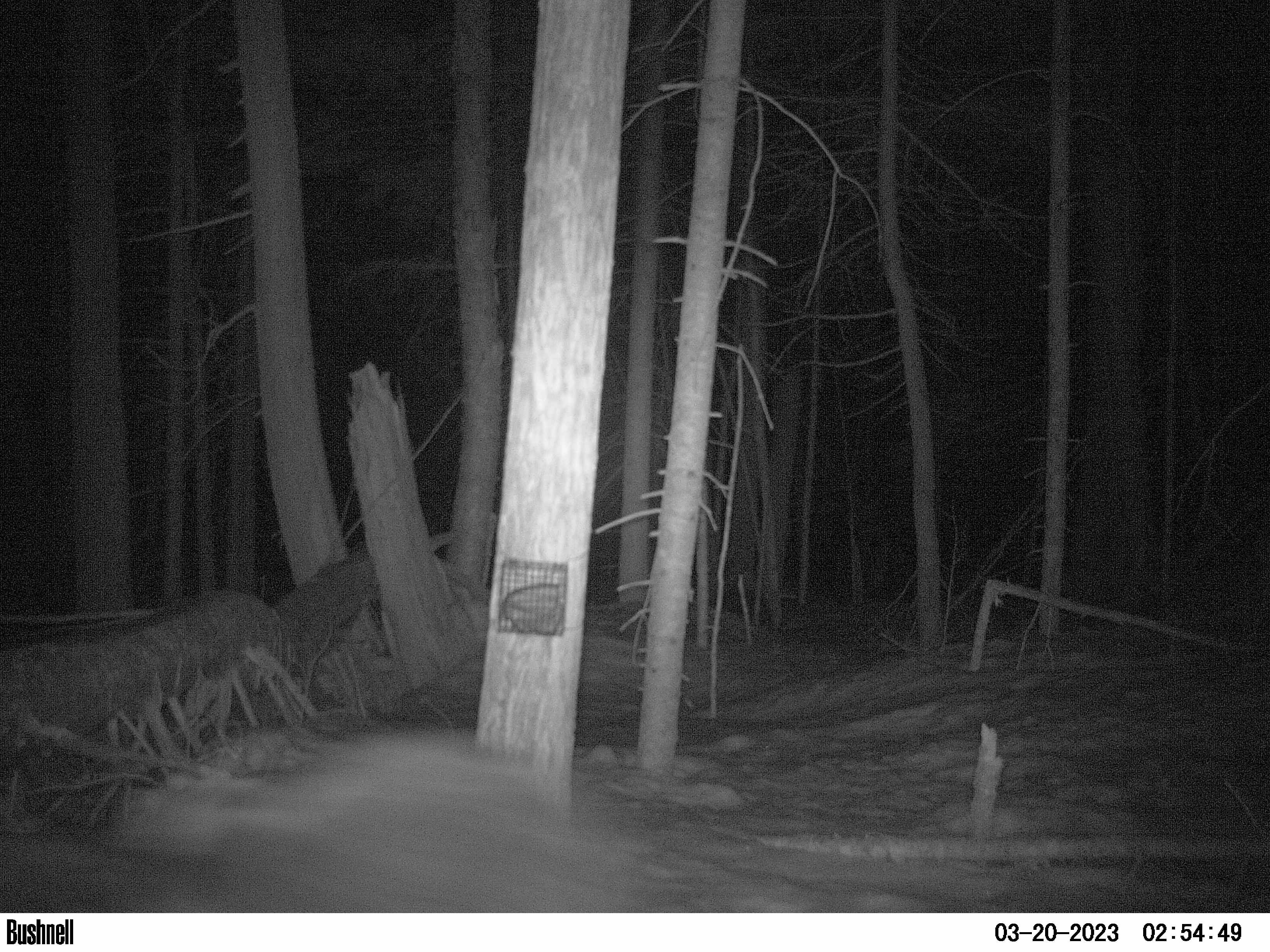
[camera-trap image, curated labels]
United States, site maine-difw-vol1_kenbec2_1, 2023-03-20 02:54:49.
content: unidentified animal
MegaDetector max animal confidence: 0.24